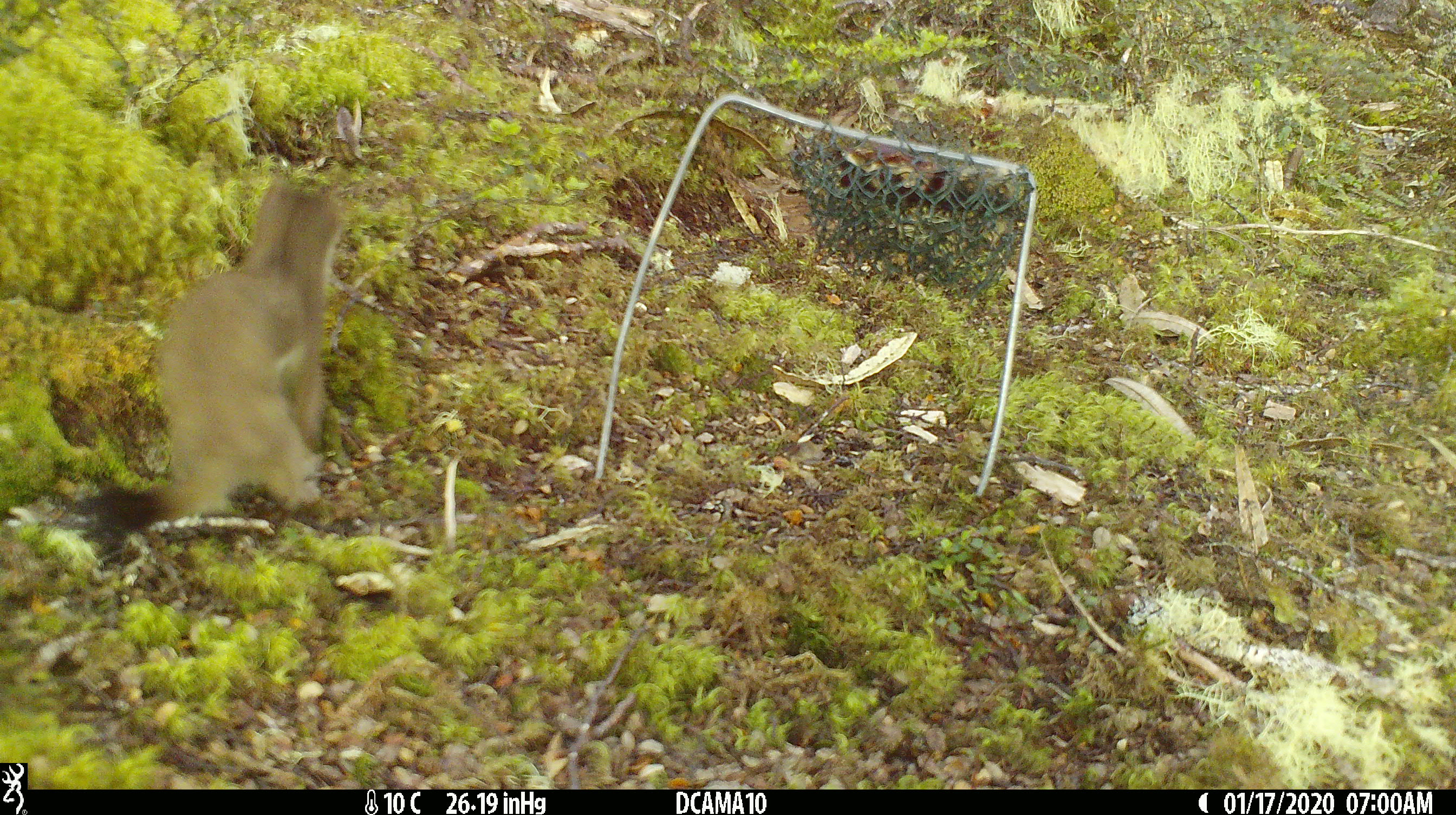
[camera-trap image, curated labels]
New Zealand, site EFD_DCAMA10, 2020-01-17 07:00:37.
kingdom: Animalia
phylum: Chordata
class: Mammalia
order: Carnivora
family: Mustelidae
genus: Mustela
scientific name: Mustela erminea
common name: stoat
Stoat (Mustela erminea).